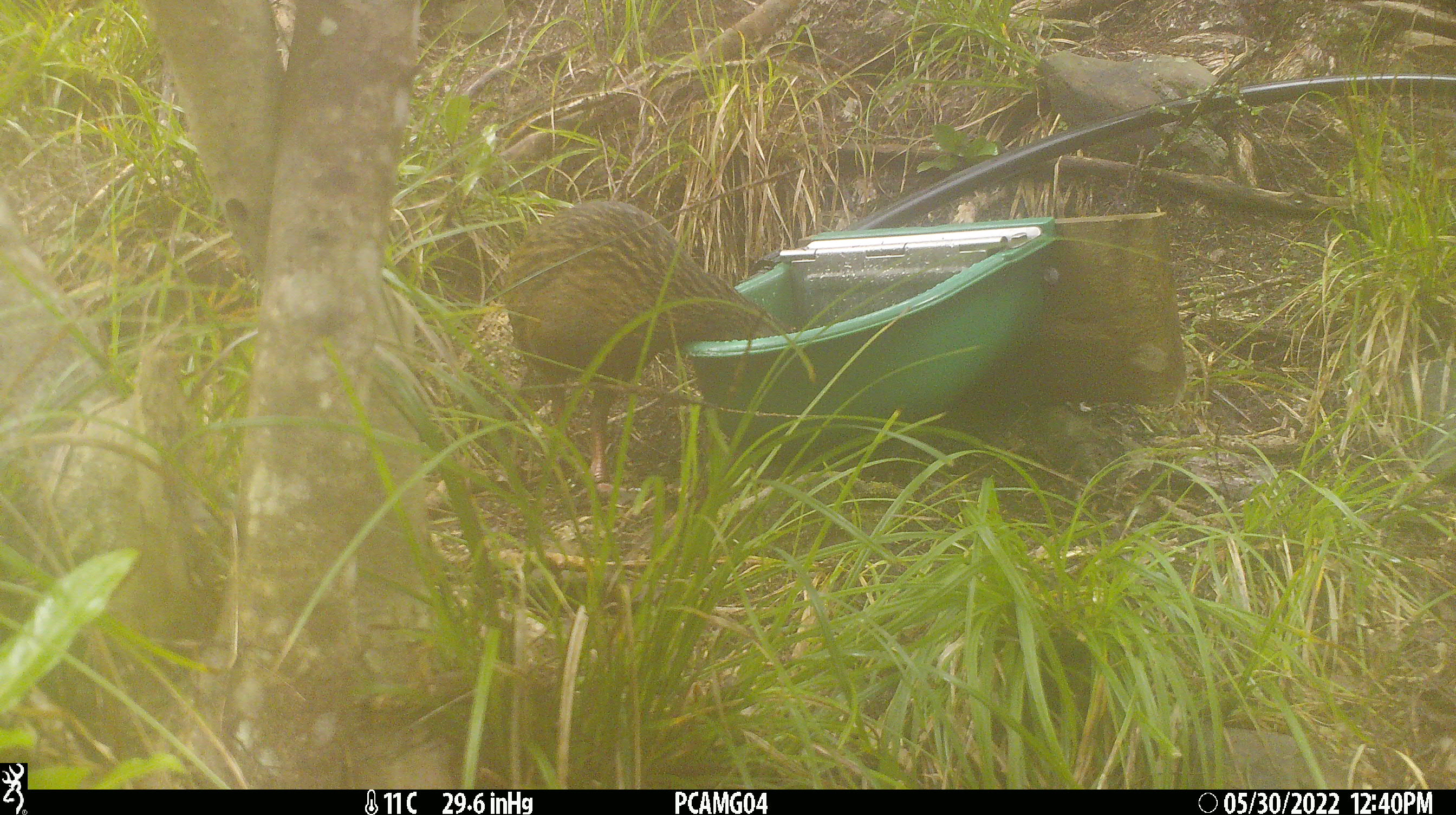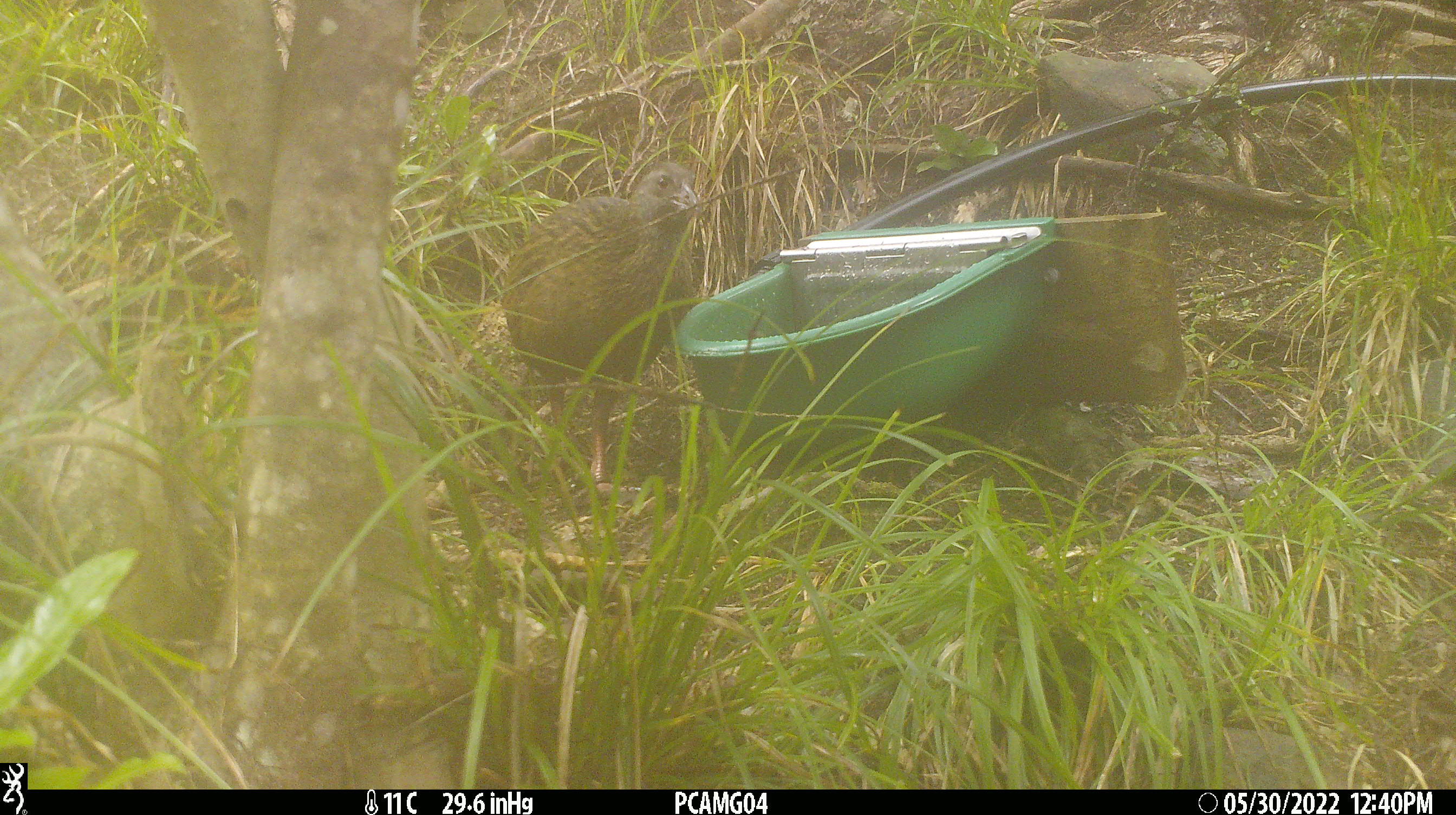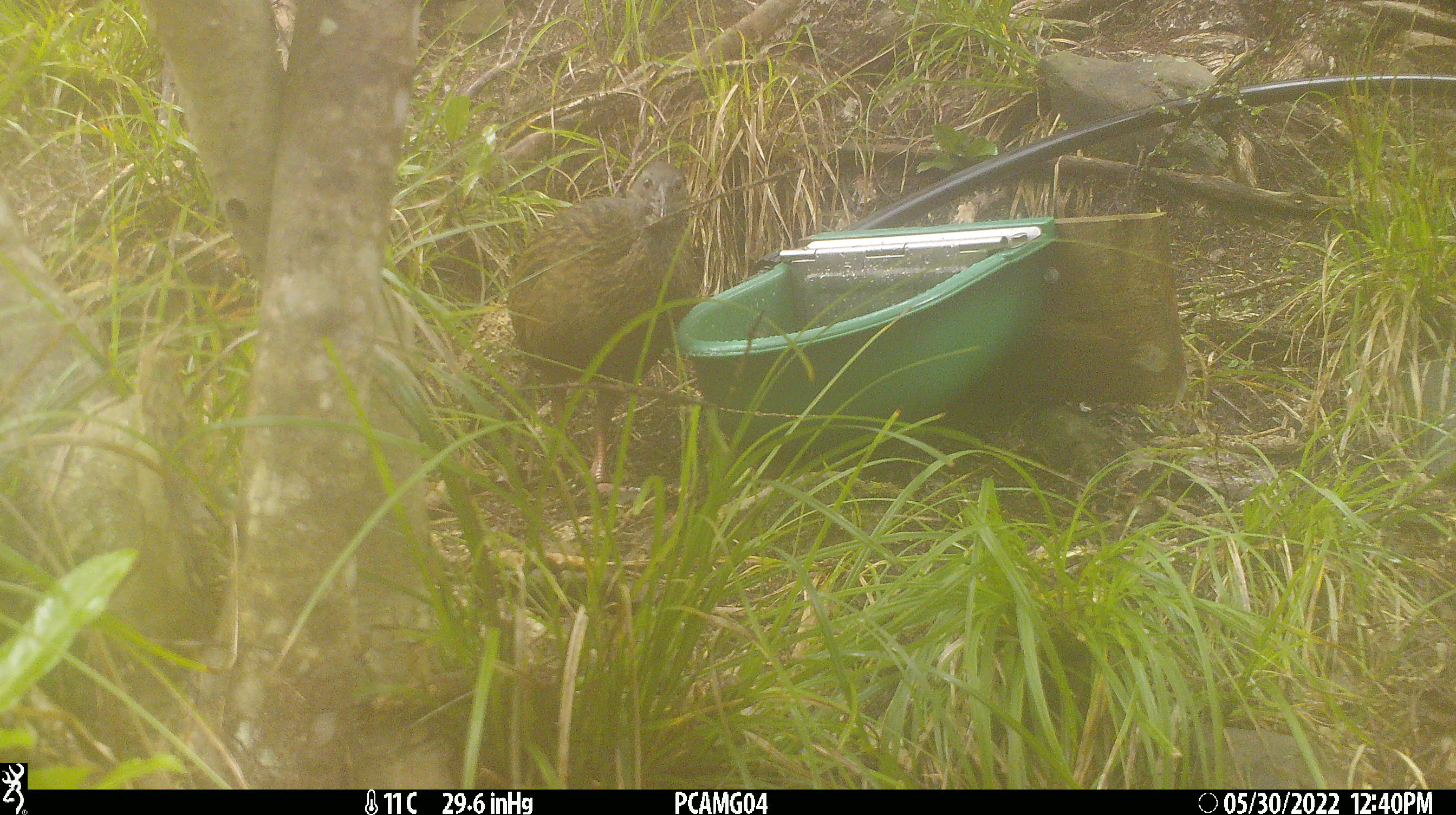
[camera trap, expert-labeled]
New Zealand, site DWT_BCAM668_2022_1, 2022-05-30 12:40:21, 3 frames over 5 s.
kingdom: Animalia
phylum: Chordata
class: Aves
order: Gruiformes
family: Rallidae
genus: Gallirallus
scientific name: Gallirallus australis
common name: weka